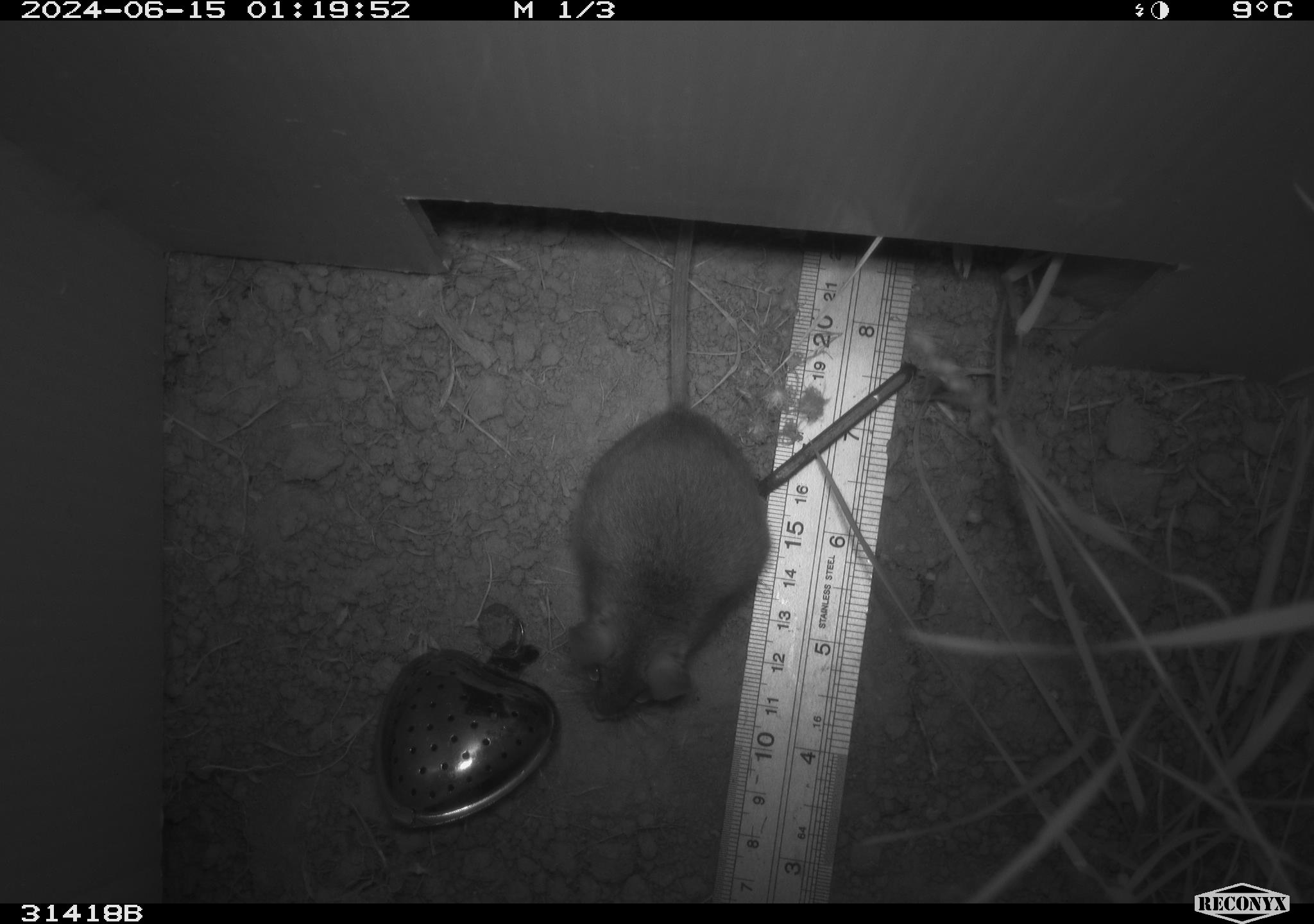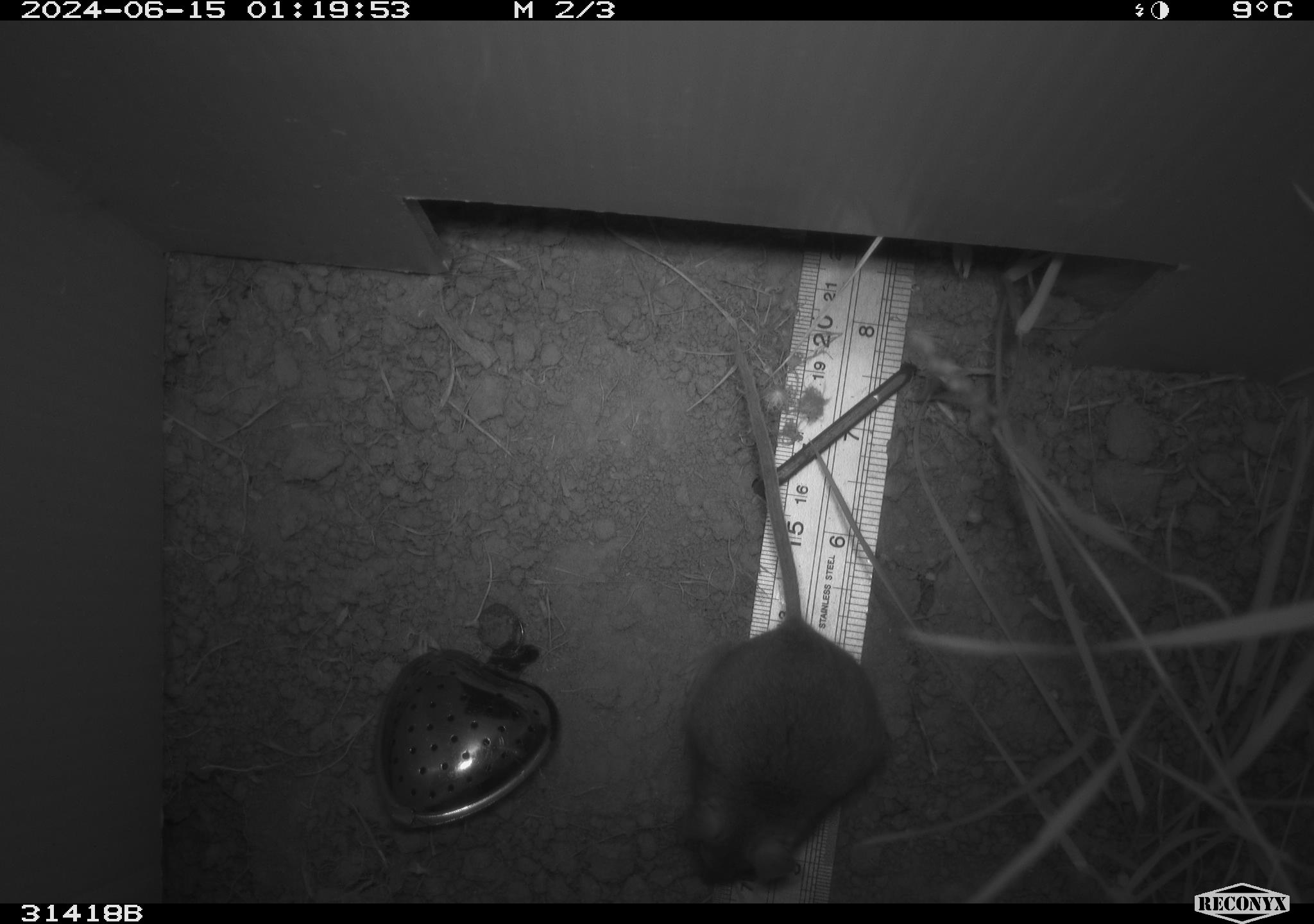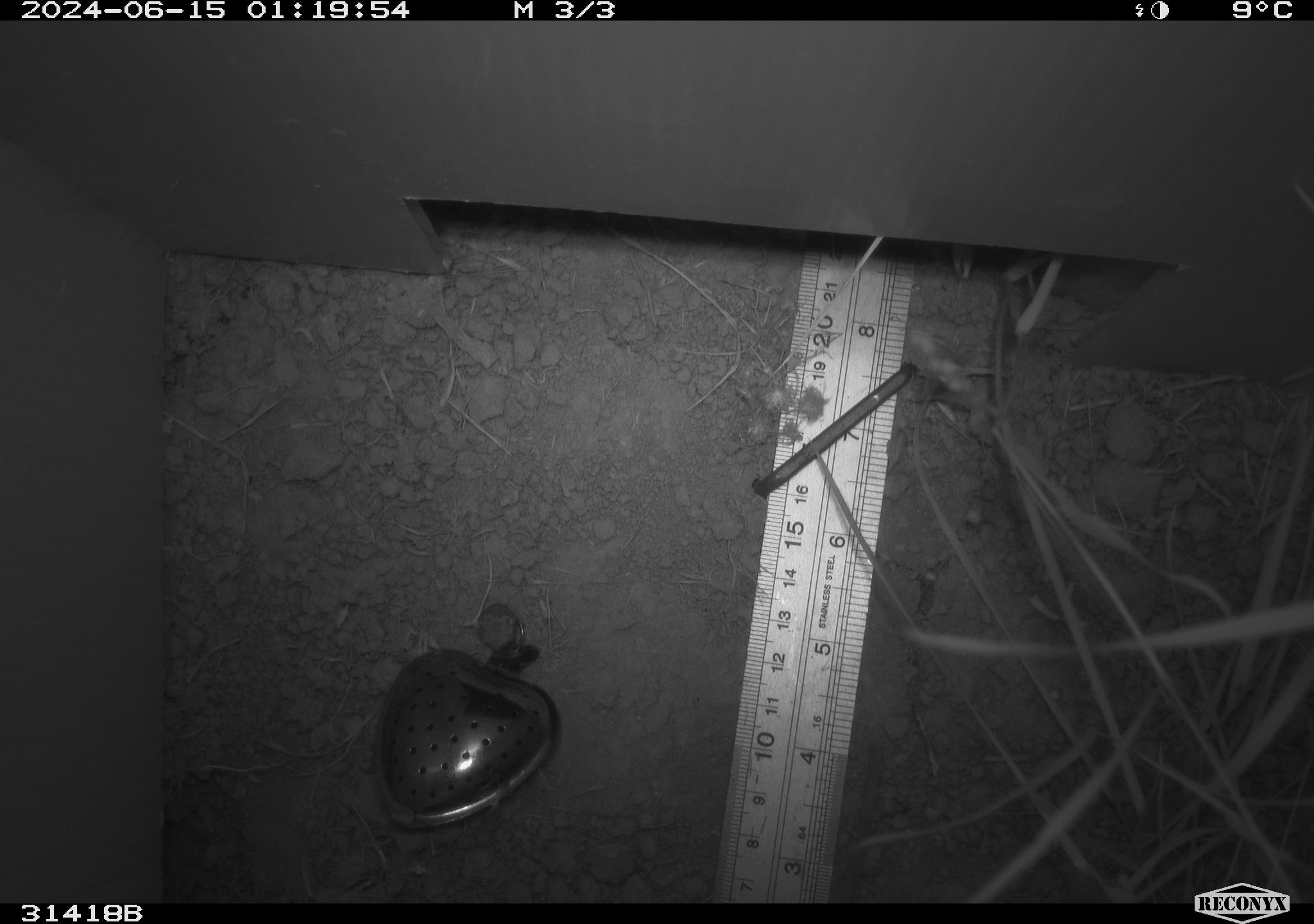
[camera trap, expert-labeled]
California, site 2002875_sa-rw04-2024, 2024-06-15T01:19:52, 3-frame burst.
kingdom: Animalia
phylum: Chordata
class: Mammalia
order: Rodentia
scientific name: Rodentia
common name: rodent